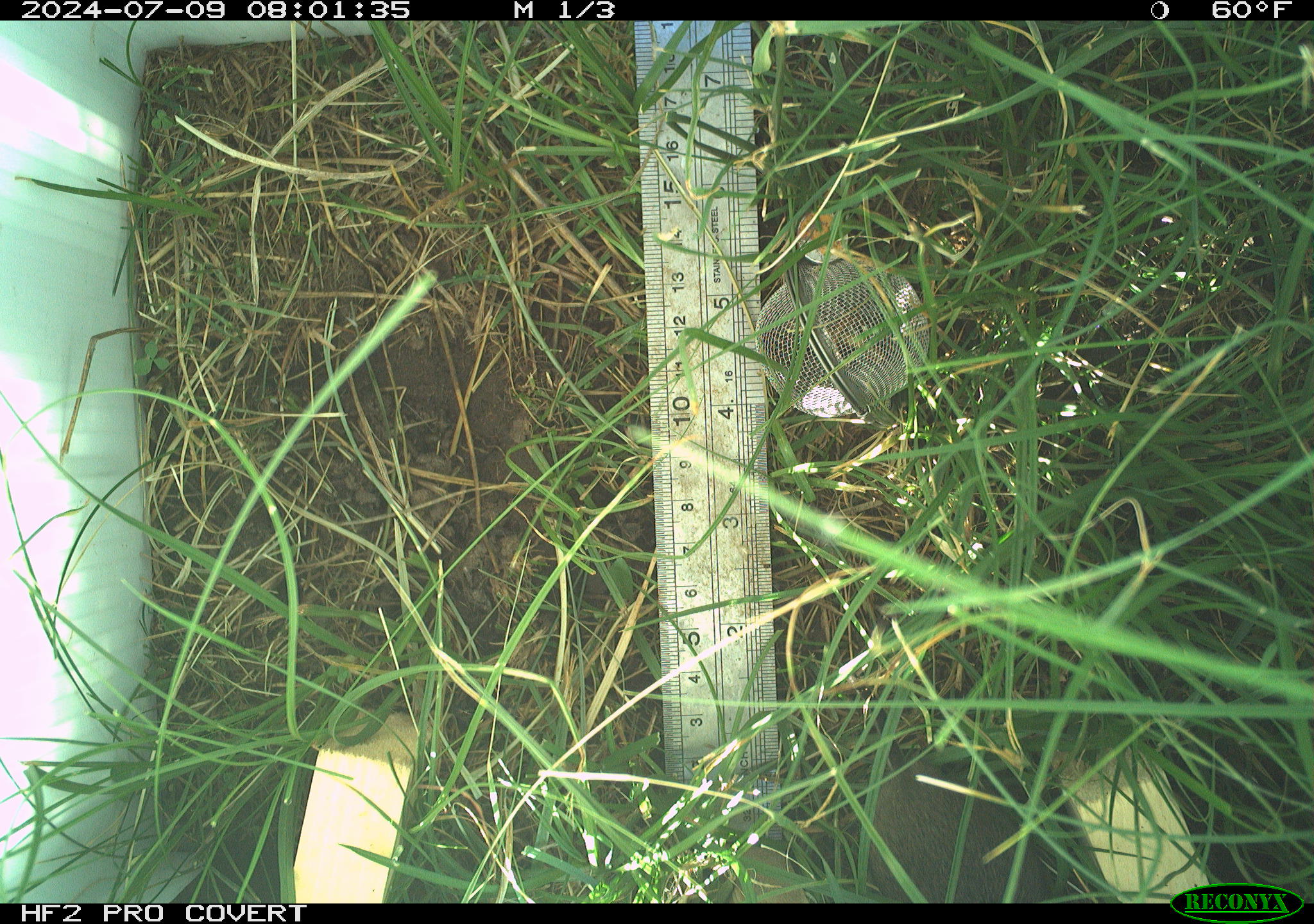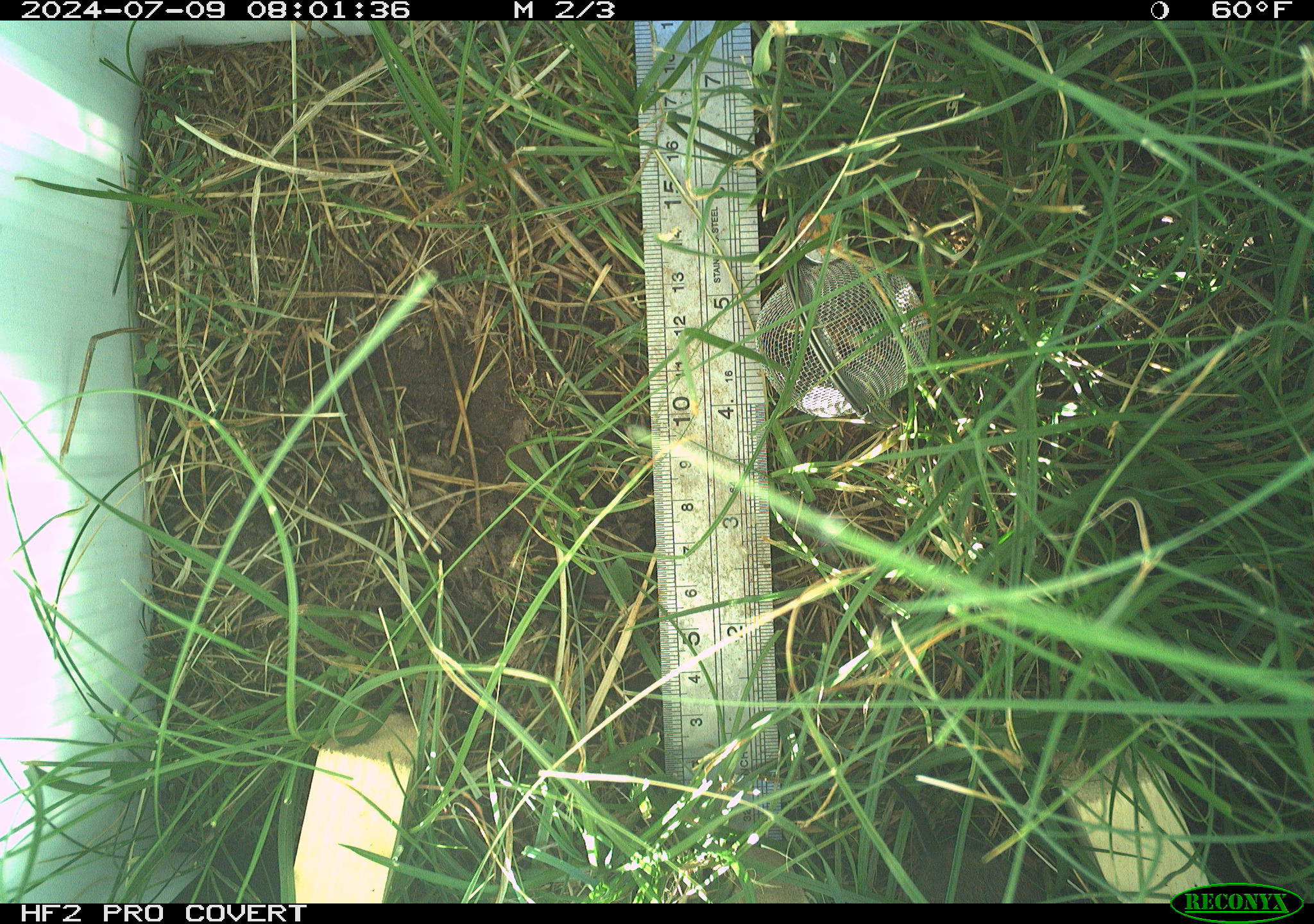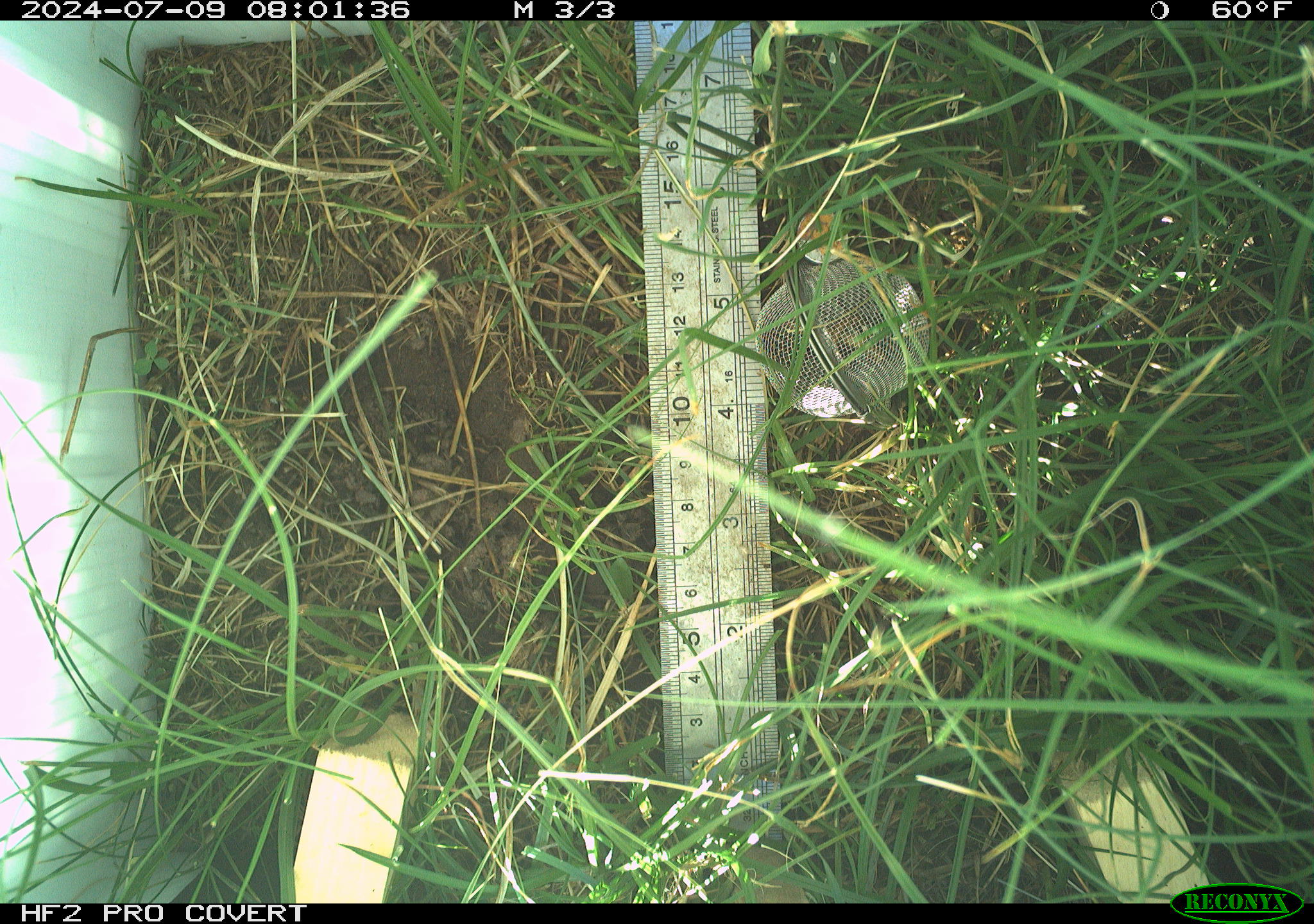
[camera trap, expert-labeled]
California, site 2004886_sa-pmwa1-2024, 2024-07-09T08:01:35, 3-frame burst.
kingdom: Animalia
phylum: Chordata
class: Mammalia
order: Rodentia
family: Cricetidae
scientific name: Arvicolinae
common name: voles, lemmings, and muskrats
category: arvicolinae subfamily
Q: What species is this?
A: Arvicolinae subfamily (voles, lemmings, and muskrats) (Arvicolinae).